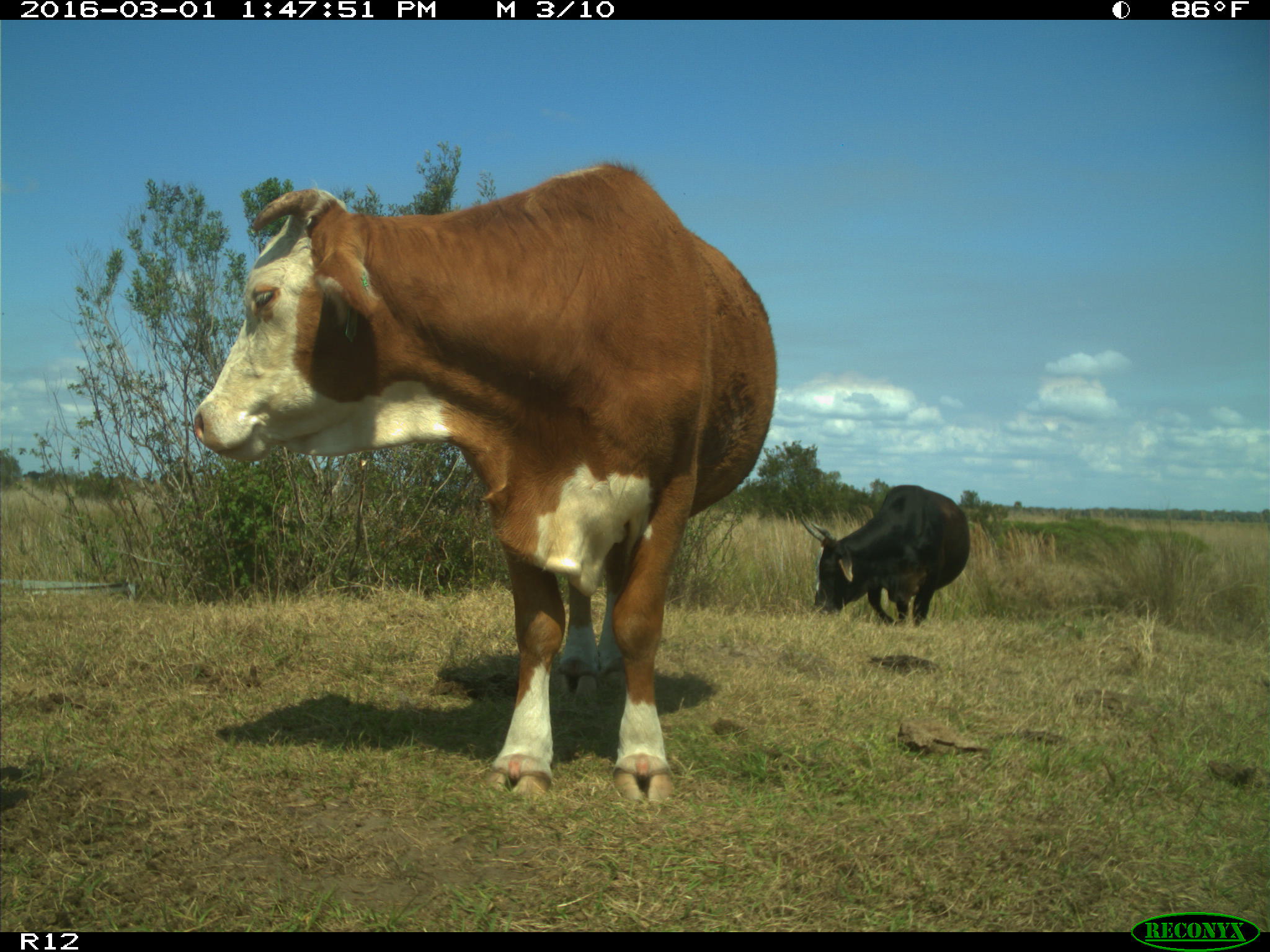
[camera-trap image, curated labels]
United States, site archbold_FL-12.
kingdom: Animalia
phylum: Chordata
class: Mammalia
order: Artiodactyla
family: Bovidae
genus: Bos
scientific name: Bos taurus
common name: domestic cow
Bos taurus (domestic cow).